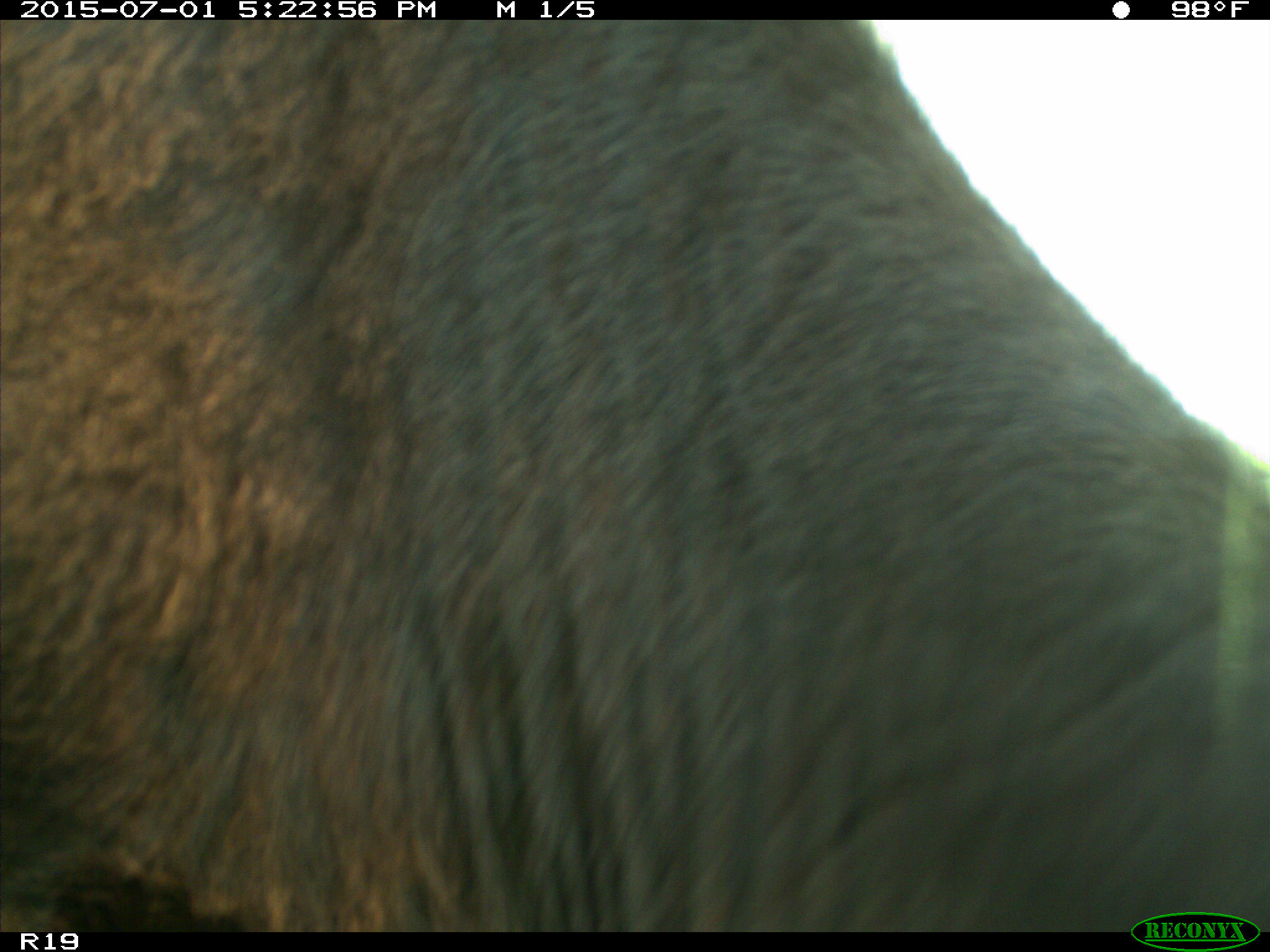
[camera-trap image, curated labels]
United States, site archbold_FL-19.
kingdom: Animalia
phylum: Chordata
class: Mammalia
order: Artiodactyla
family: Bovidae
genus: Bos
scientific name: Bos taurus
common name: domestic cow